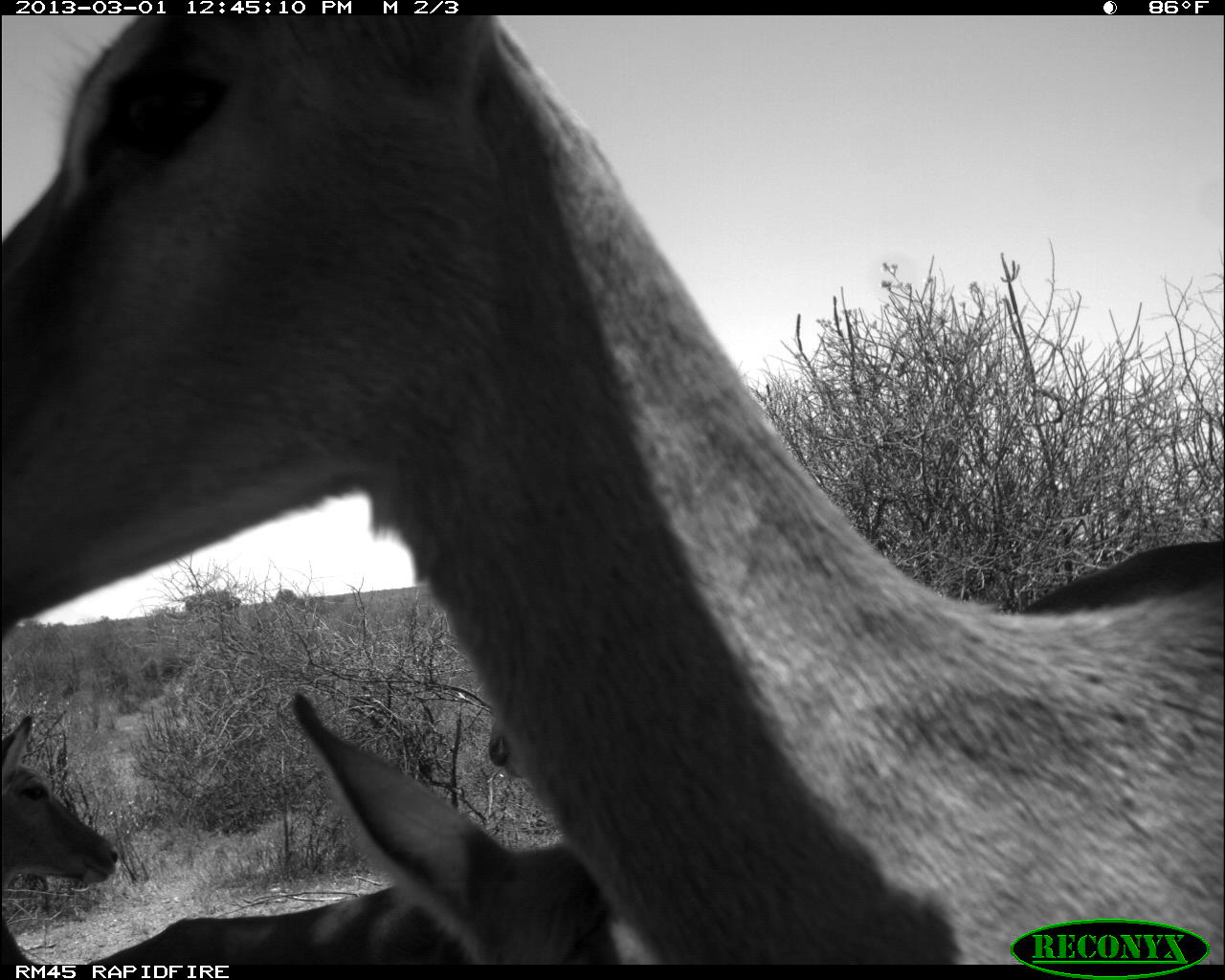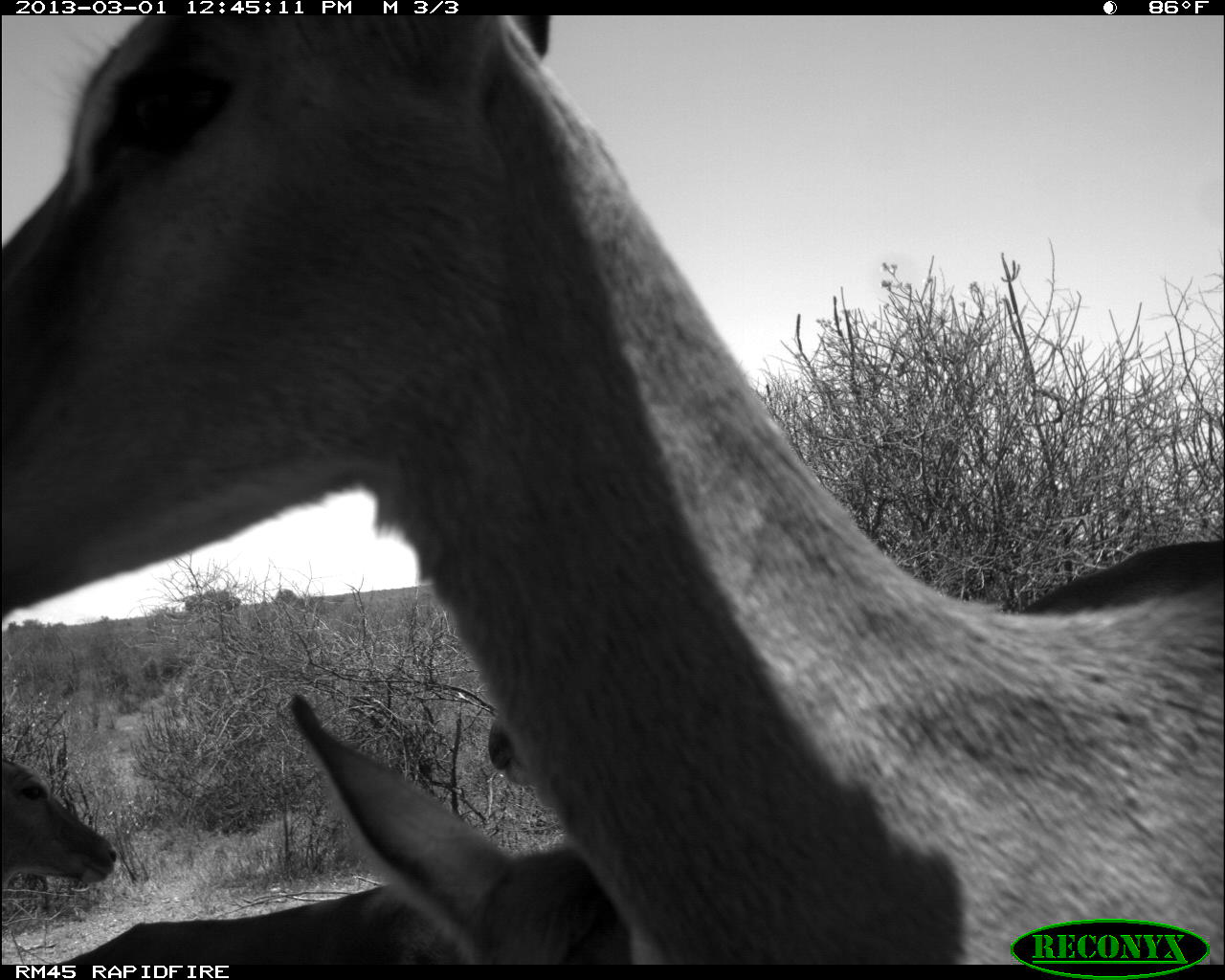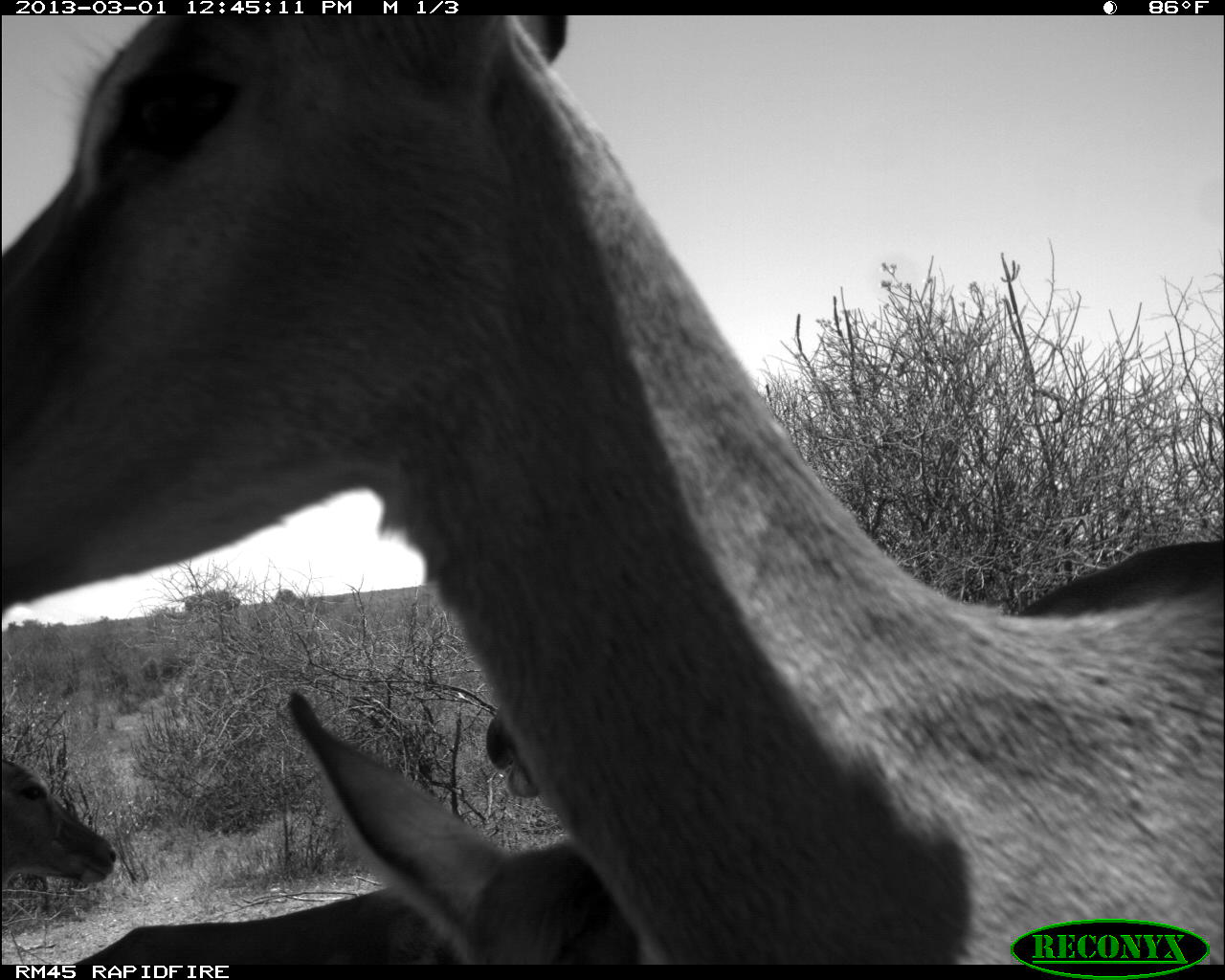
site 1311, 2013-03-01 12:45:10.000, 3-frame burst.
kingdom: Animalia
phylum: Chordata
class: Mammalia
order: Artiodactyla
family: Bovidae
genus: Aepyceros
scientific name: Aepyceros melampus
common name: impala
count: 4